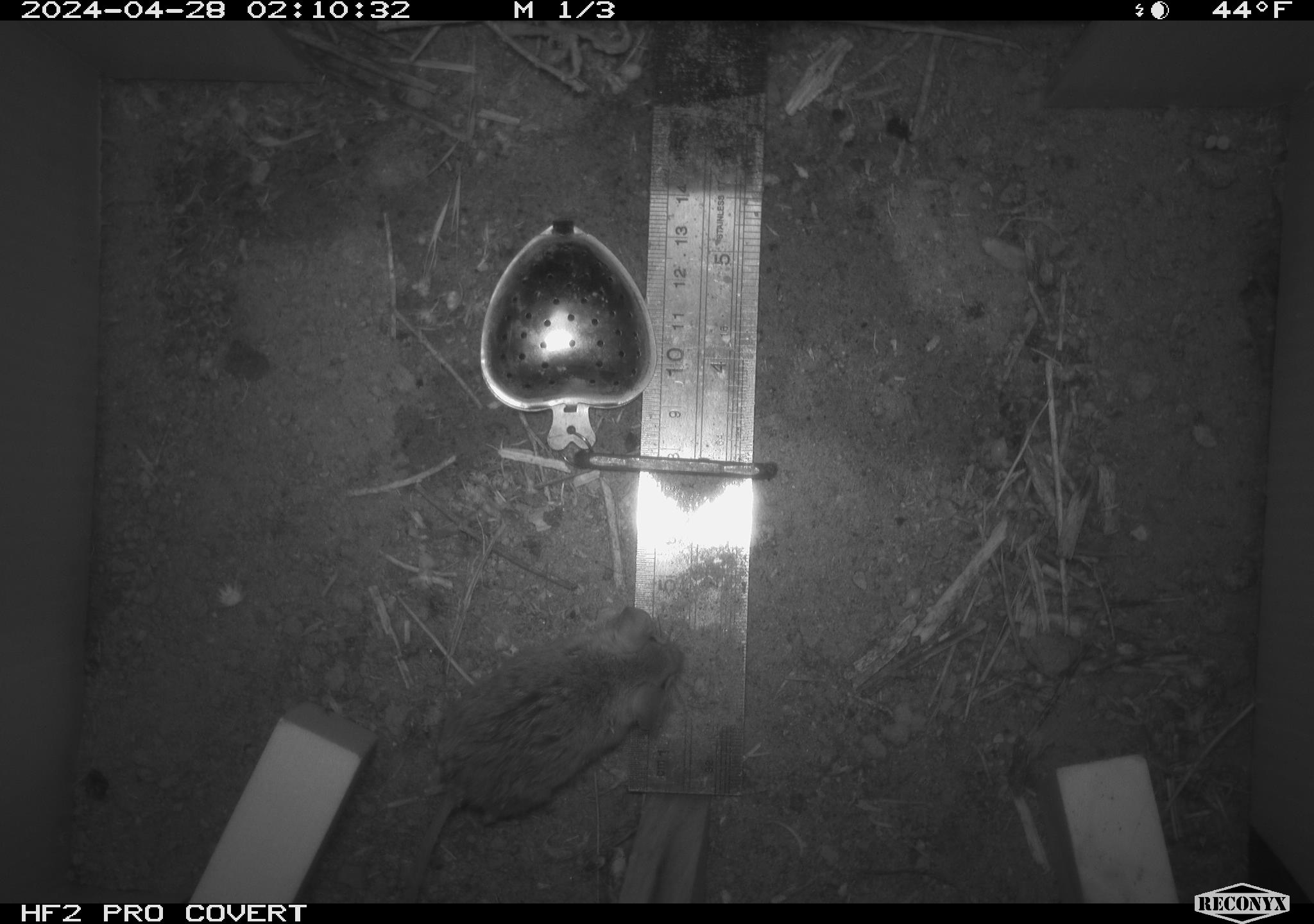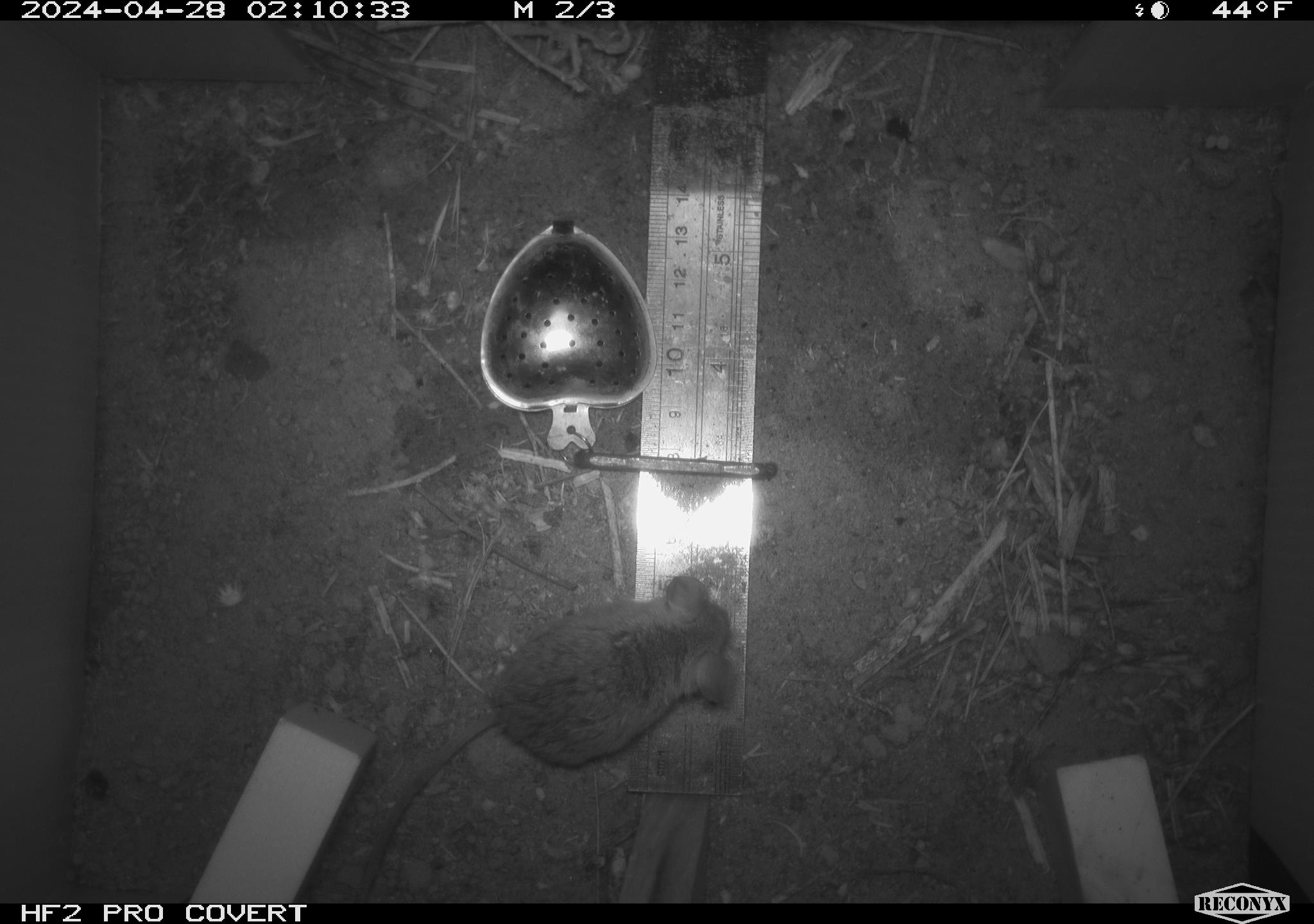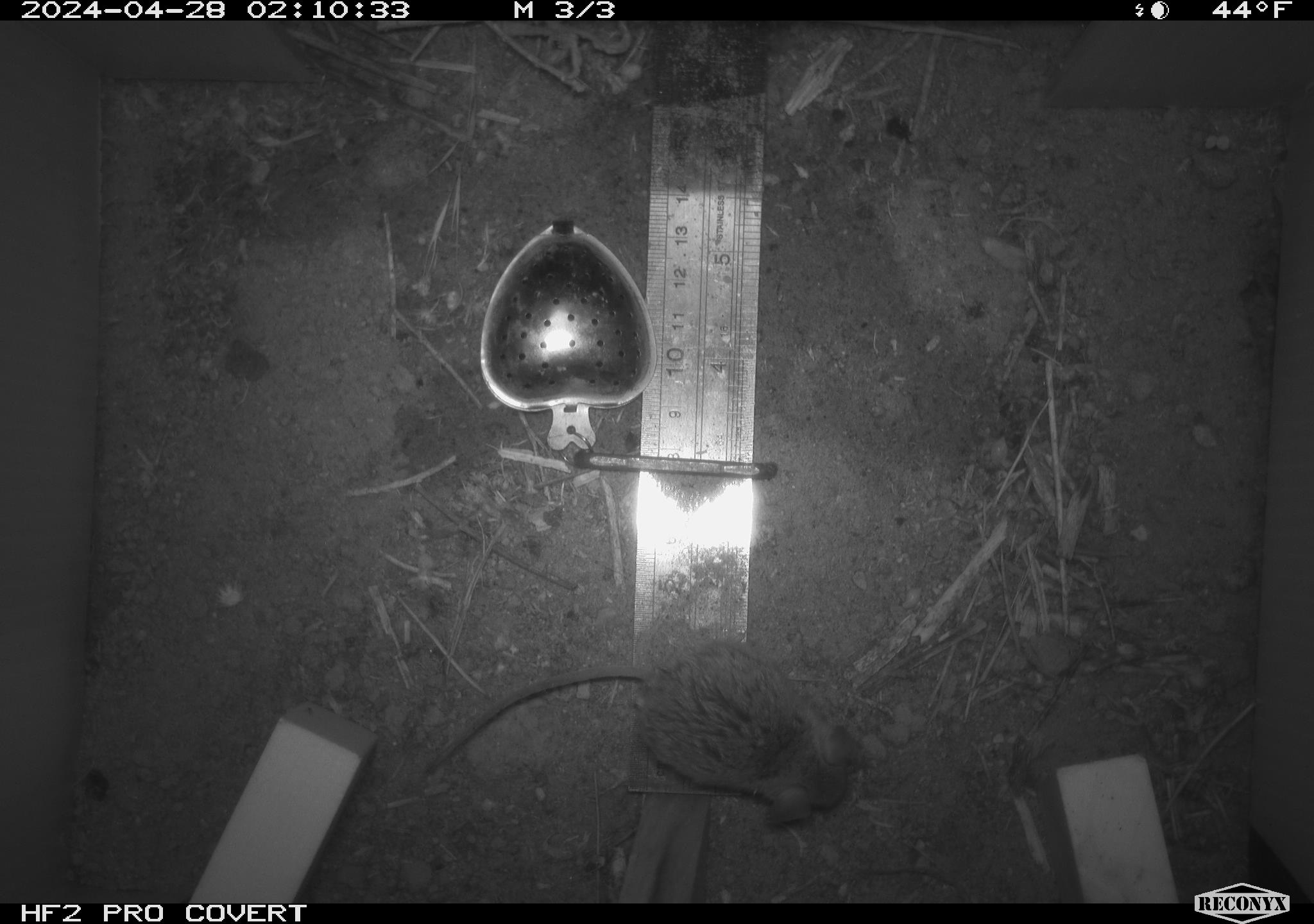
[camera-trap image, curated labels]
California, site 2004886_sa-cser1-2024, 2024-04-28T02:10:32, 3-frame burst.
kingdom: Animalia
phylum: Chordata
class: Mammalia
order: Rodentia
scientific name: Rodentia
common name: rodent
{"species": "rodent (Rodentia)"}